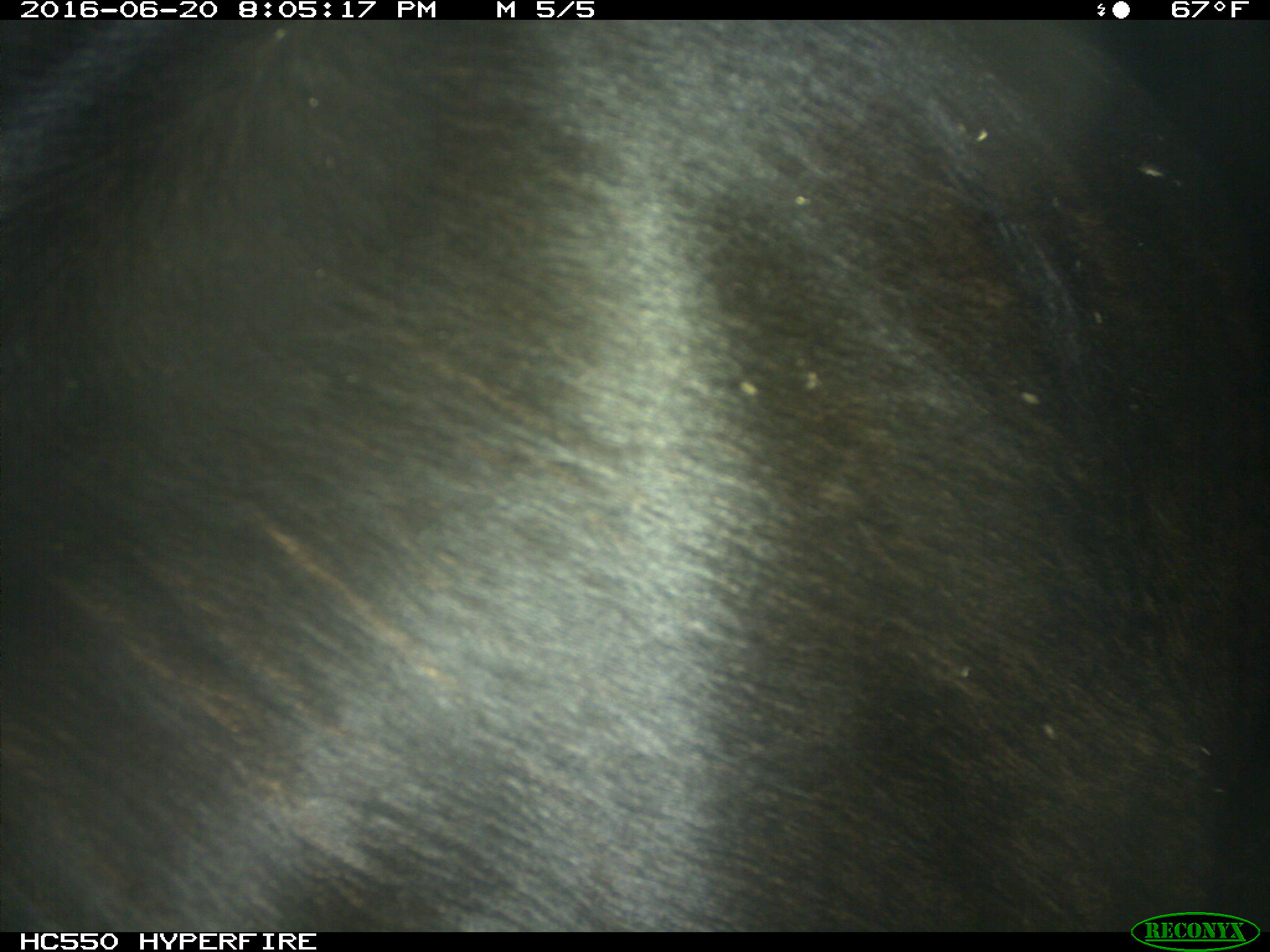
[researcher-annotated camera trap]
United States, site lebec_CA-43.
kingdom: Animalia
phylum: Chordata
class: Mammalia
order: Artiodactyla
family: Bovidae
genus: Bos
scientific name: Bos taurus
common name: domestic cow